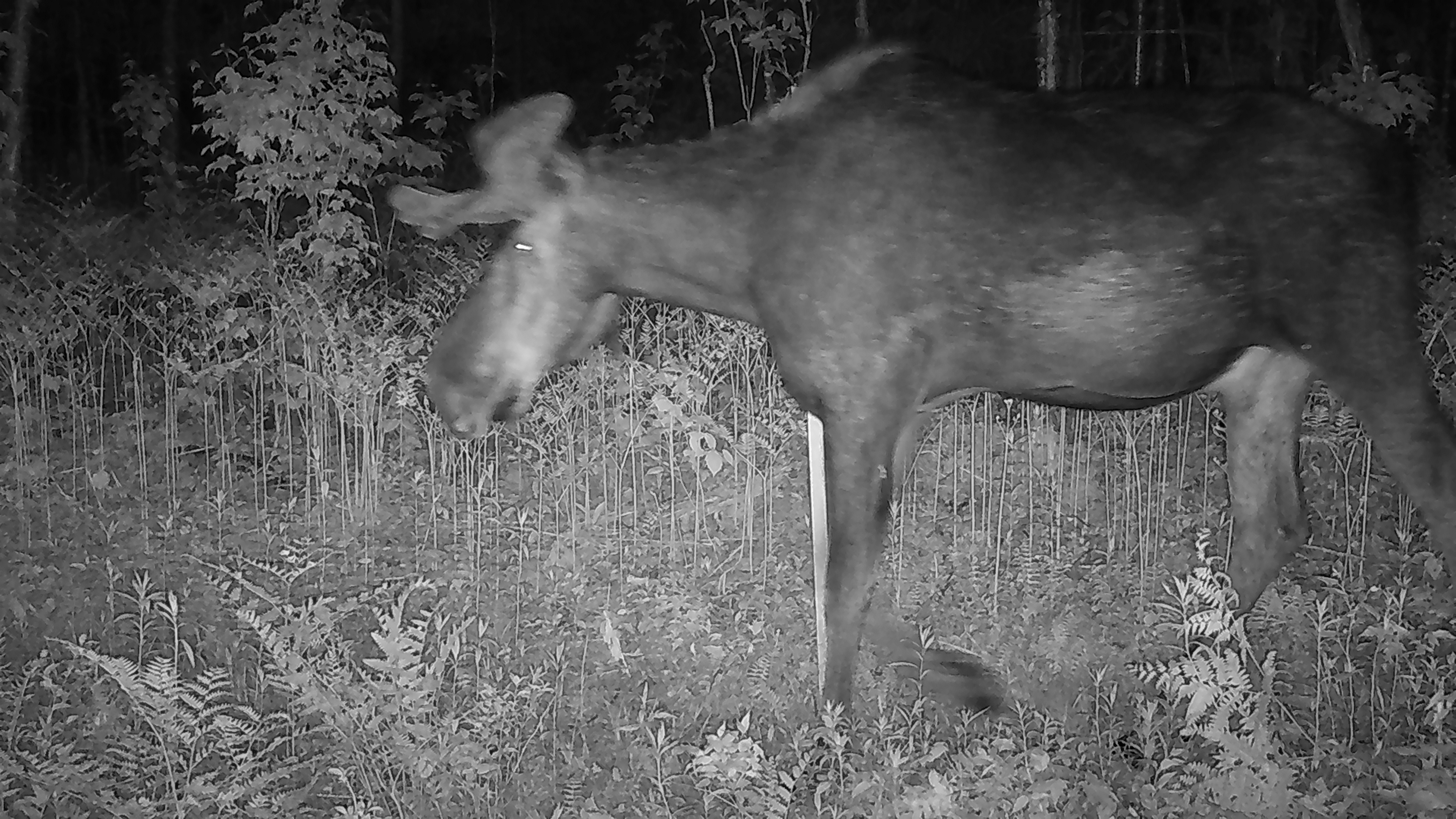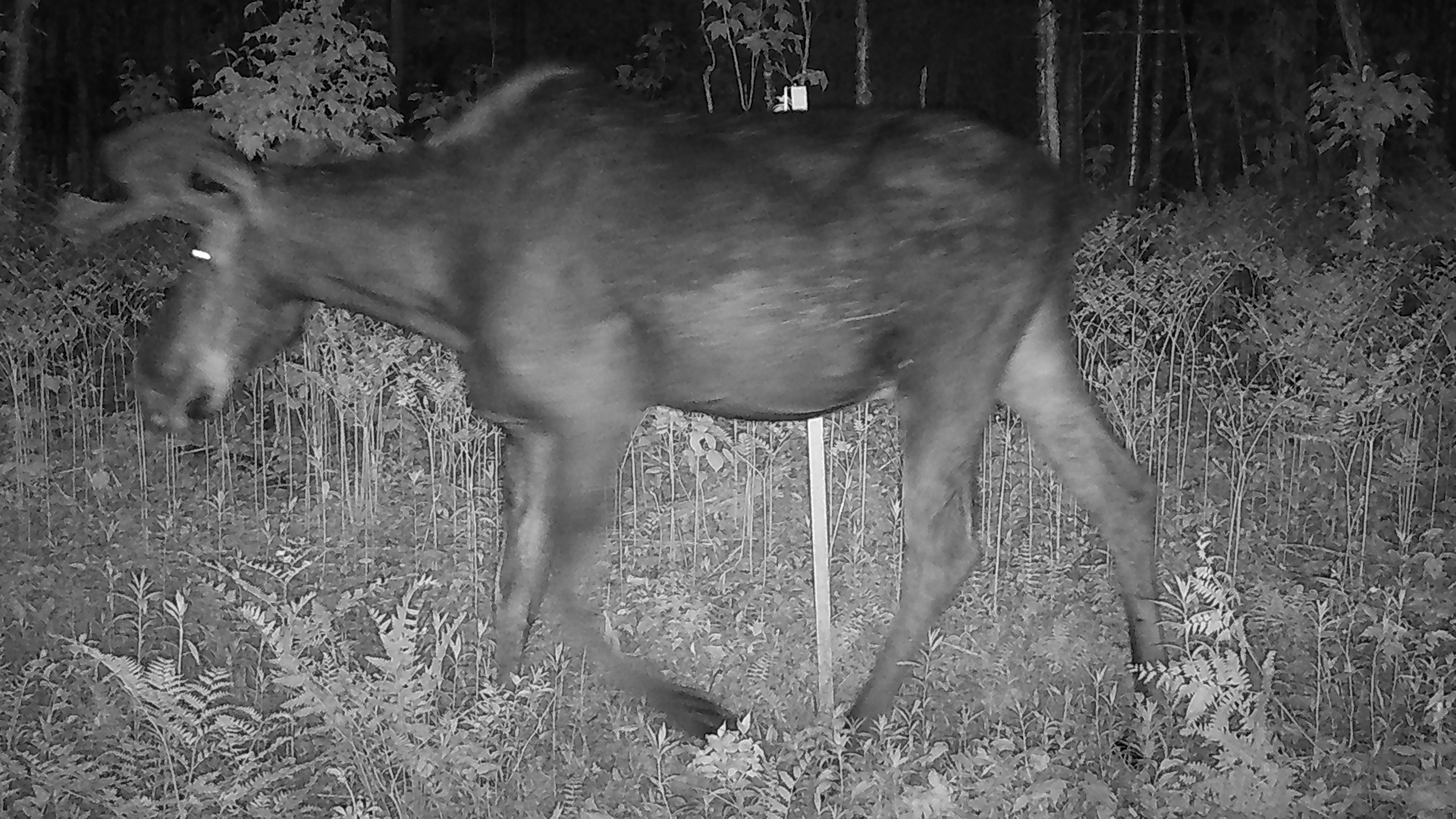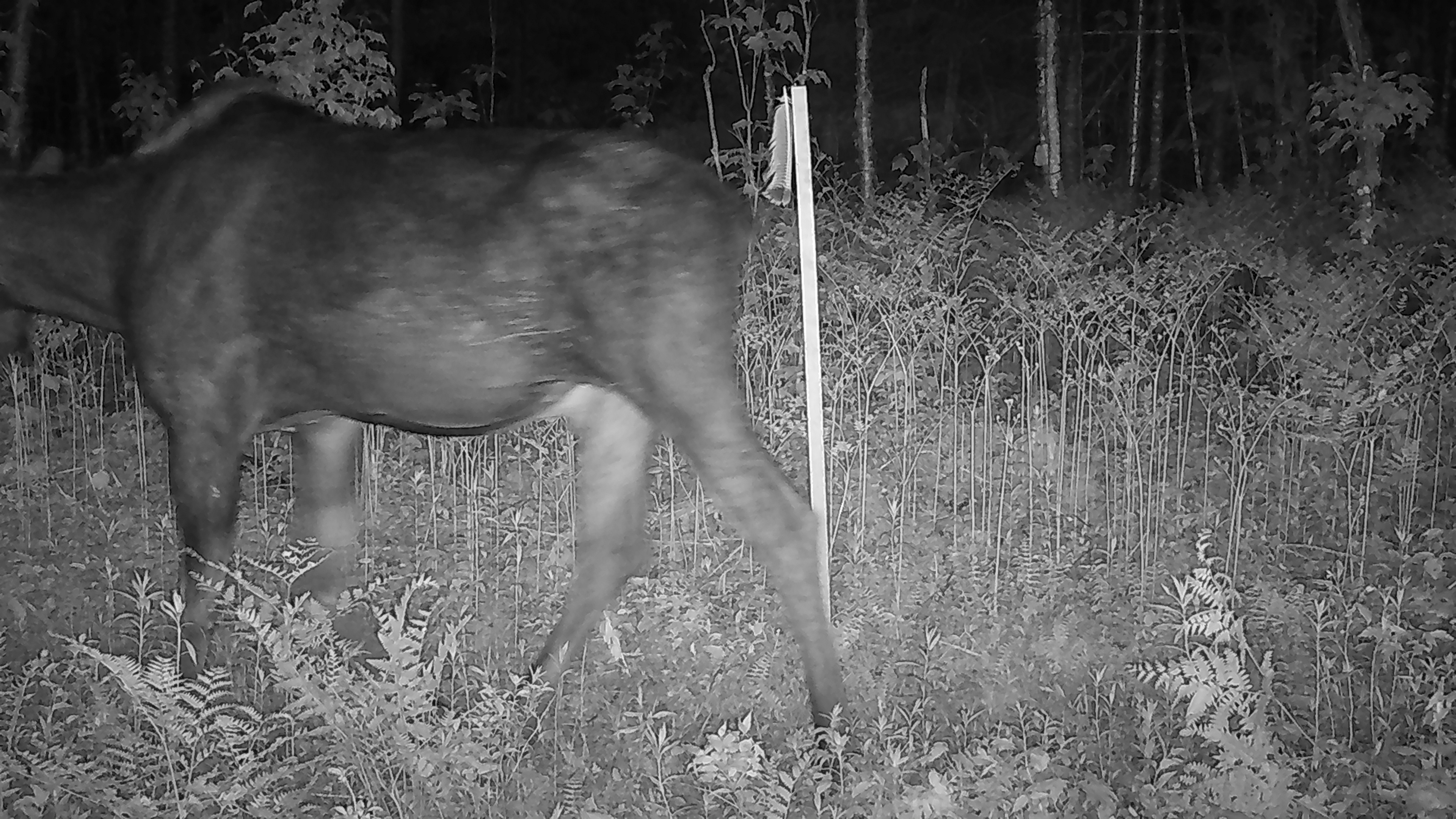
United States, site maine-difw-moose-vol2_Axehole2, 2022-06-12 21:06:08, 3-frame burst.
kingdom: Animalia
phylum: Chordata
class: Mammalia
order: Artiodactyla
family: Cervidae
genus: Alces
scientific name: Alces alces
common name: moose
Moose (Alces alces).